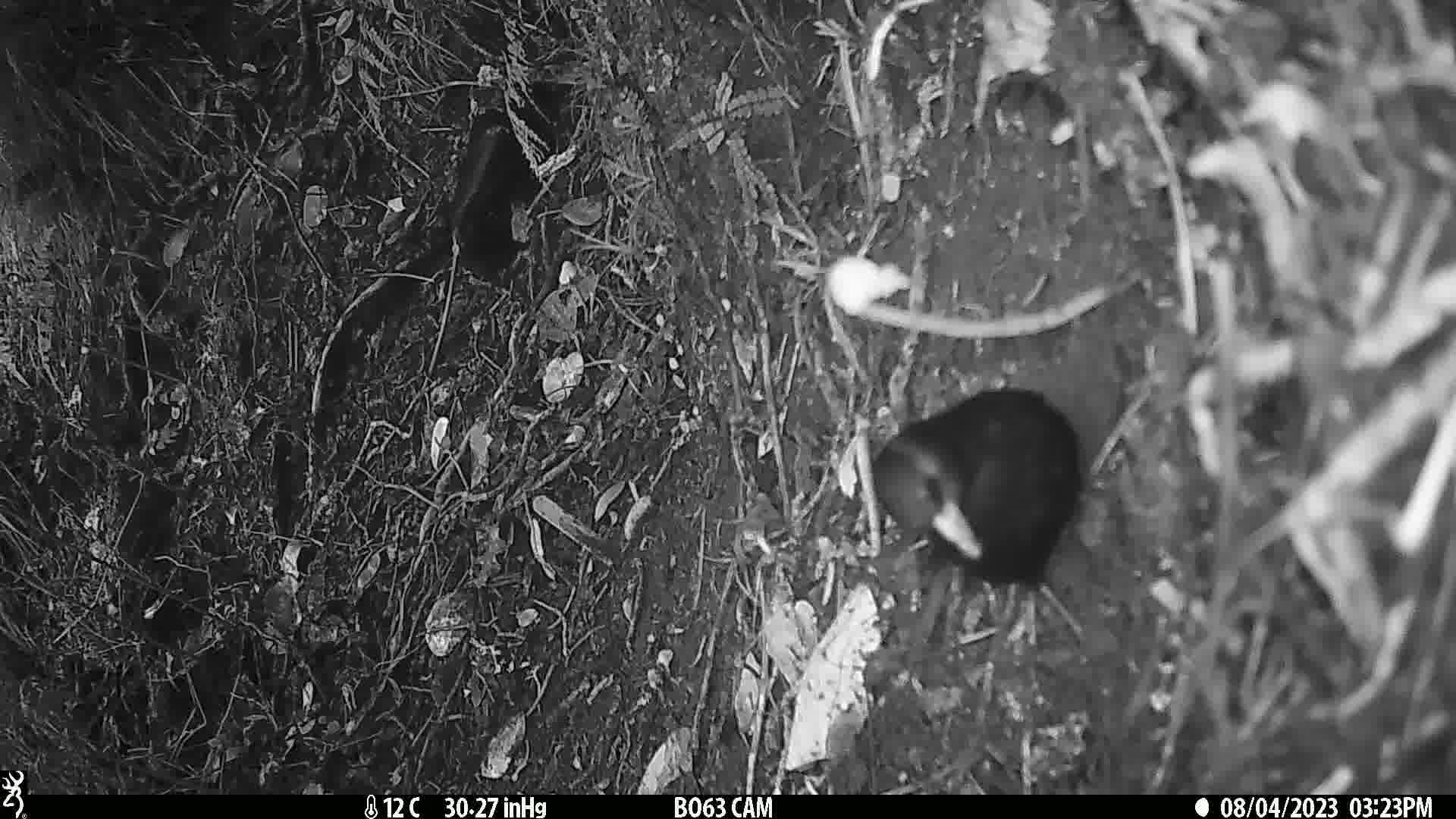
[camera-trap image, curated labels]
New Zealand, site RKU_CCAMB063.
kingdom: Animalia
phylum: Chordata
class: Aves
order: Passeriformes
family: Turdidae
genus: Turdus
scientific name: Turdus merula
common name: eurasian blackbird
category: blackbird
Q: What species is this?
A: Blackbird (eurasian blackbird) (Turdus merula).